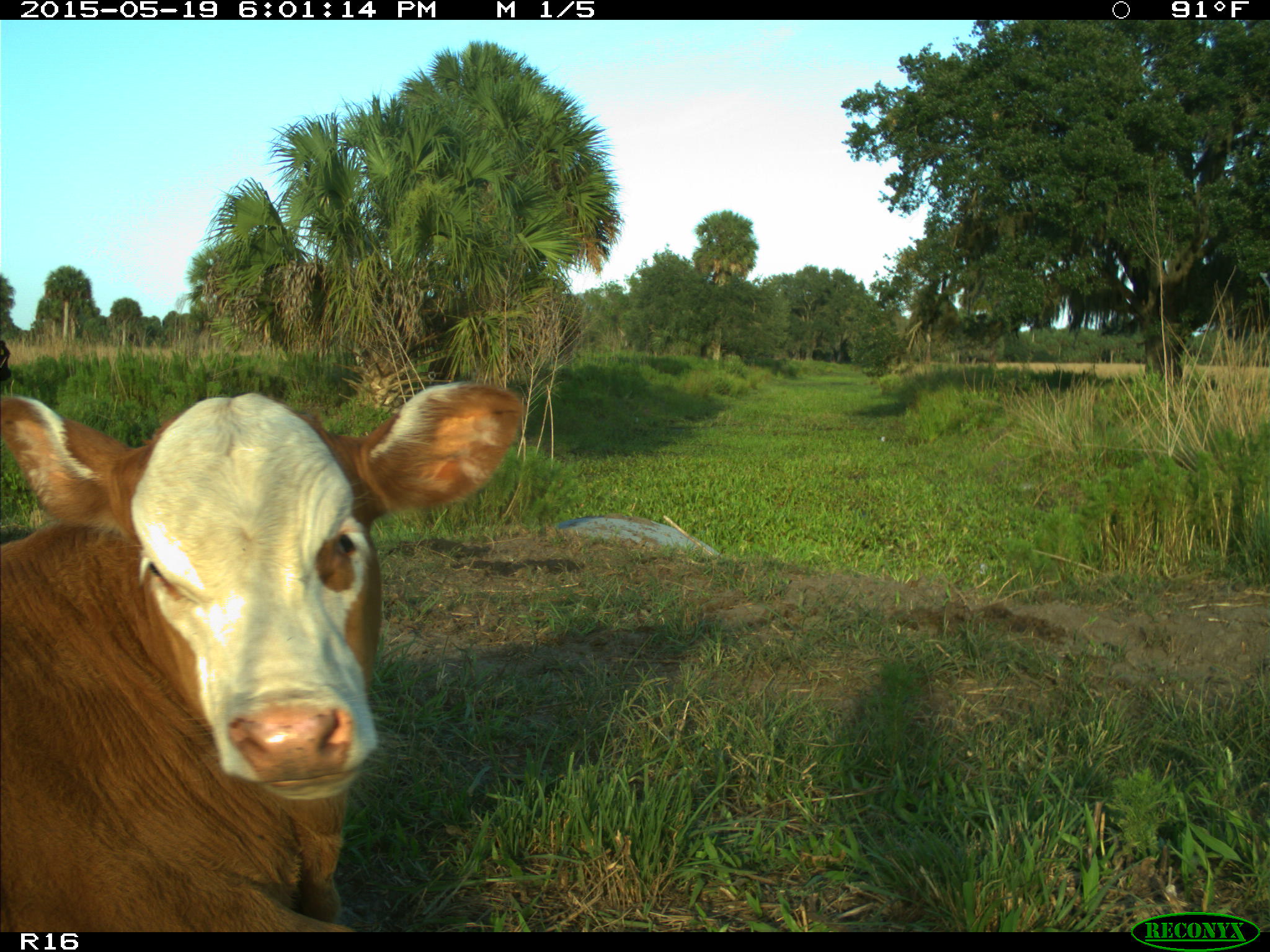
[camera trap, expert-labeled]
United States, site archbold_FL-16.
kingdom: Animalia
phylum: Chordata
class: Mammalia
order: Artiodactyla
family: Bovidae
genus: Bos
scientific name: Bos taurus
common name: domestic cow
Bos taurus (domestic cow).